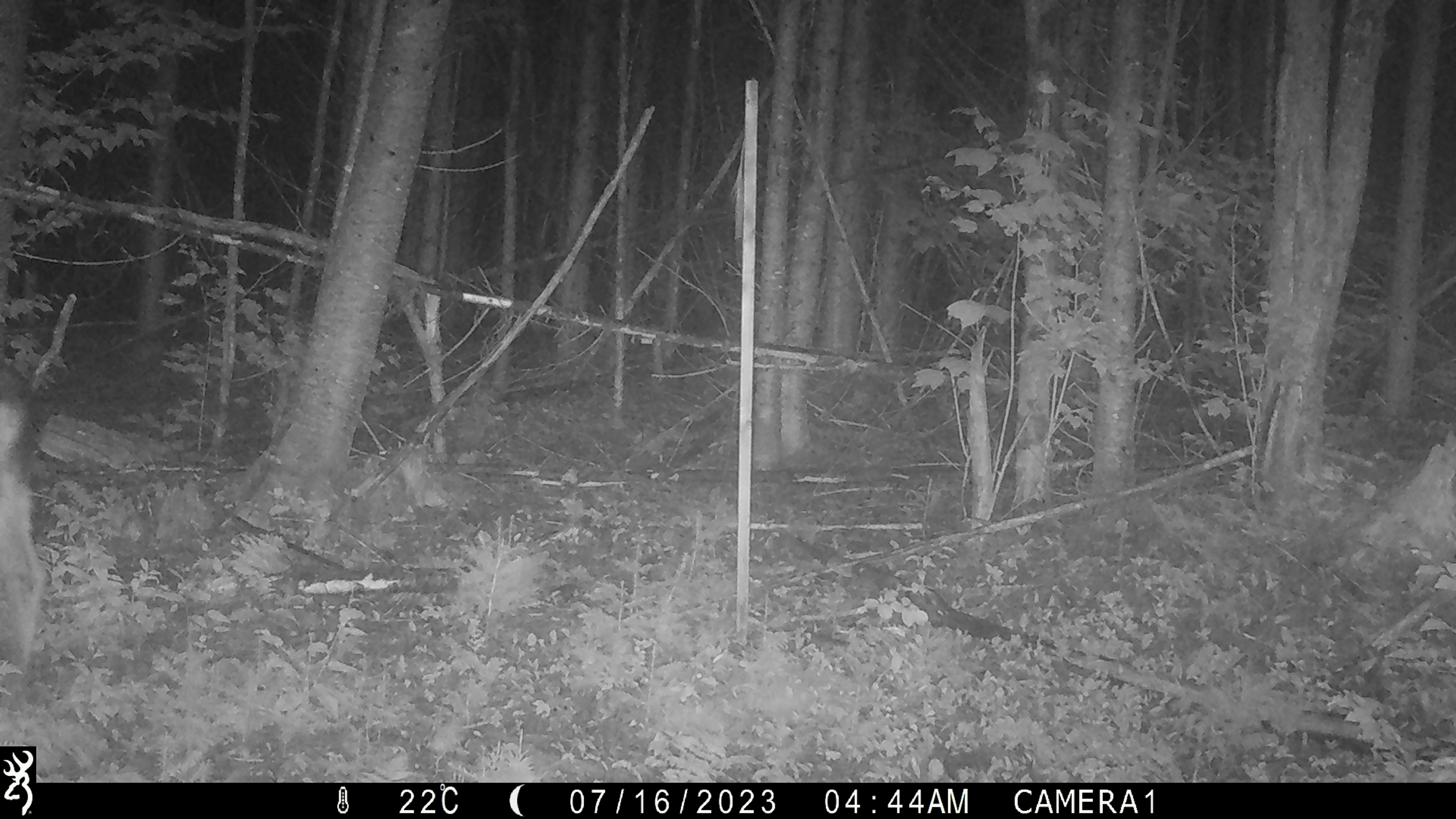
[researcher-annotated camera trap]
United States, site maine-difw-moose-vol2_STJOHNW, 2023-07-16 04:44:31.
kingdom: Animalia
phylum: Chordata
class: Mammalia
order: Artiodactyla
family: Cervidae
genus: Alces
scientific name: Alces alces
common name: moose